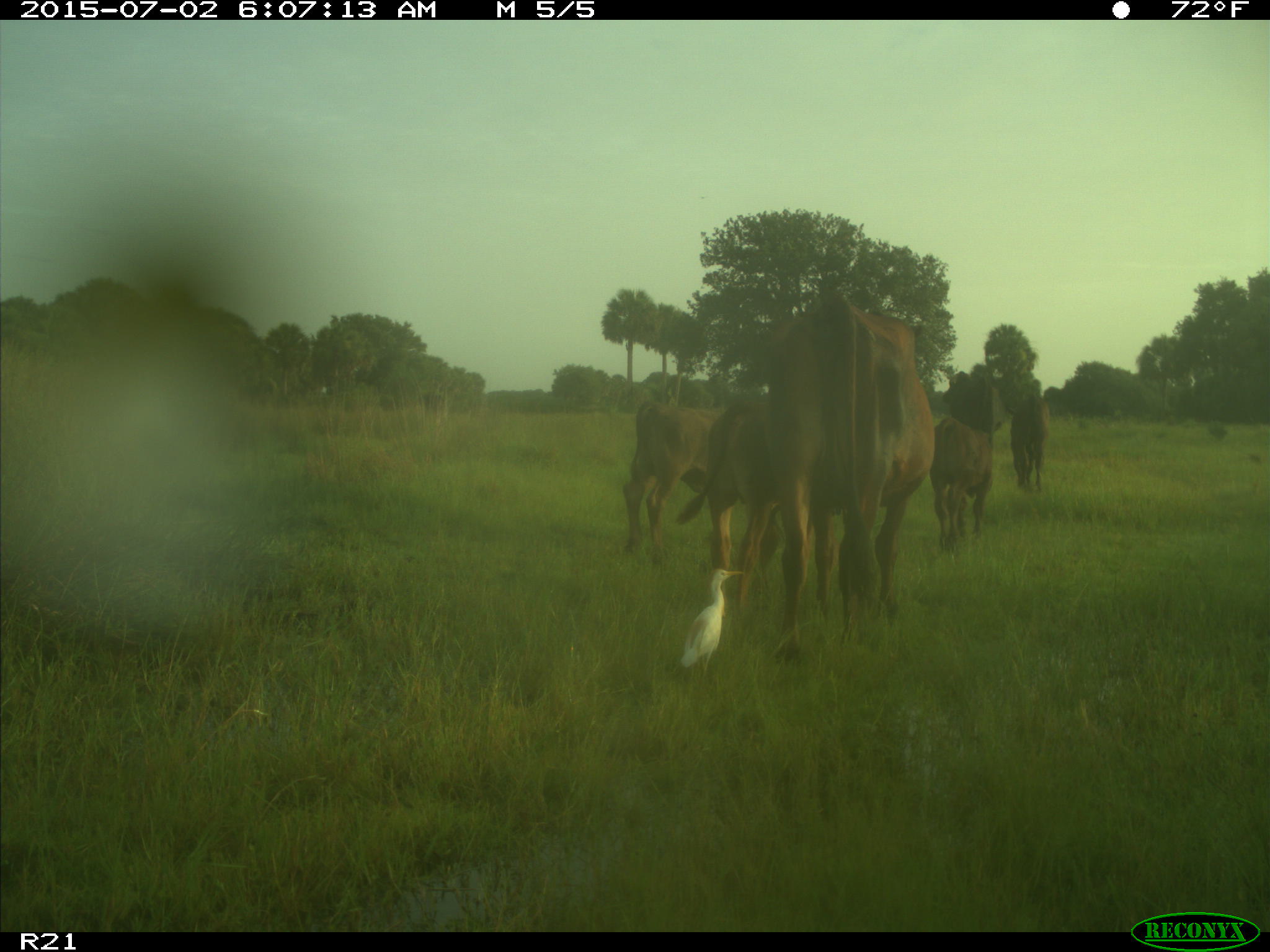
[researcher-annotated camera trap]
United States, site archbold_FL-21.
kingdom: Animalia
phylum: Chordata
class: Mammalia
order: Artiodactyla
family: Bovidae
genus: Bos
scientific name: Bos taurus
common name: domestic cow